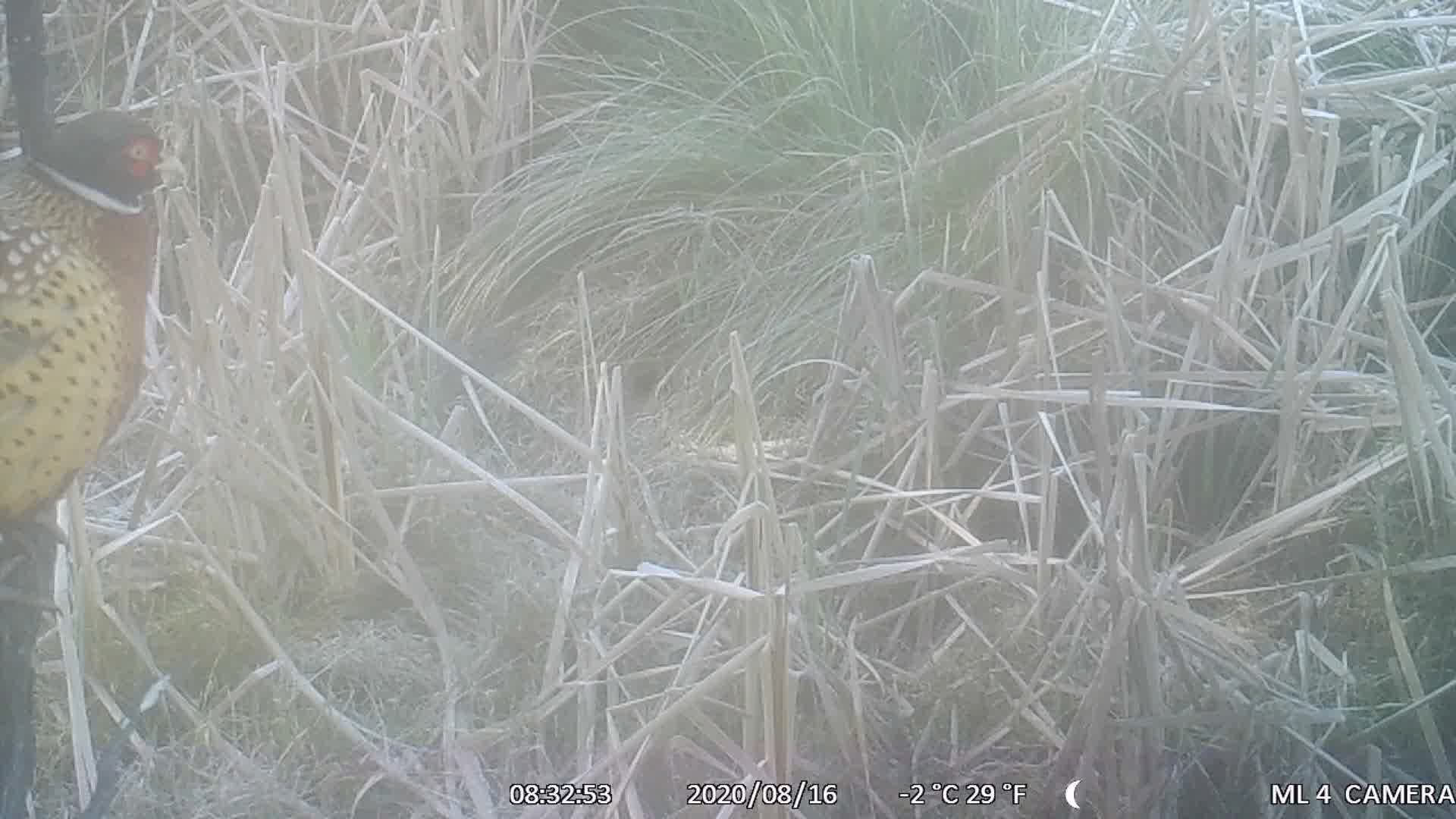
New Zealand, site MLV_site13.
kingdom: Animalia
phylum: Chordata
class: Aves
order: Galliformes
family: Phasianidae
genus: Phasianus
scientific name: Phasianus colchicus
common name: common pheasant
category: pheasant